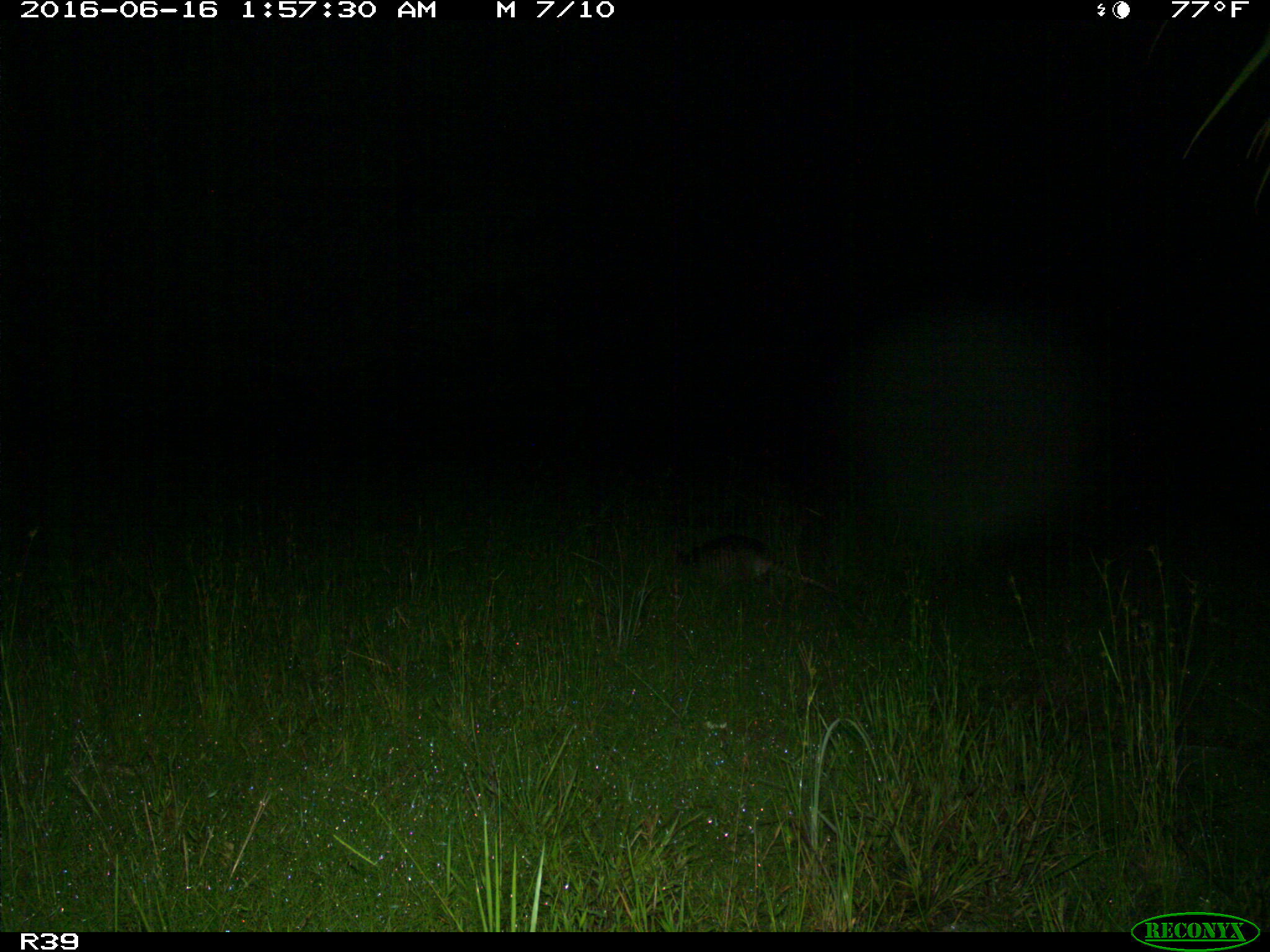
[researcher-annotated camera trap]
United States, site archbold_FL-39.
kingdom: Animalia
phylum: Chordata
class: Mammalia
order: Cingulata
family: Dasypodidae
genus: Dasypus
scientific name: Dasypus novemcinctus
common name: nine-banded armadillo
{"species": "Dasypus novemcinctus (nine-banded armadillo)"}